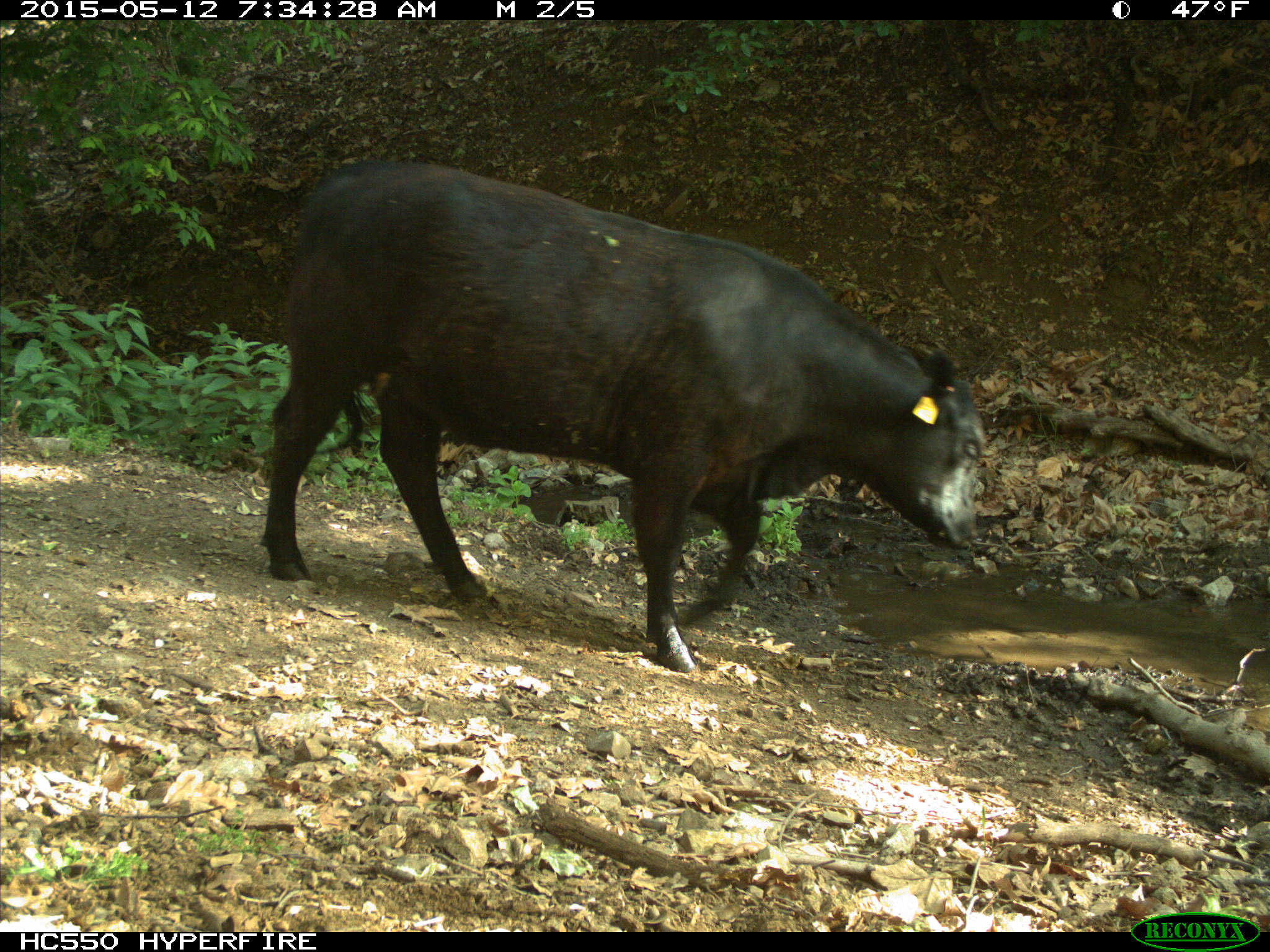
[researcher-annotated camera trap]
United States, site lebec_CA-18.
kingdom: Animalia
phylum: Chordata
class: Mammalia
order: Artiodactyla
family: Bovidae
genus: Bos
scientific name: Bos taurus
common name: domestic cow